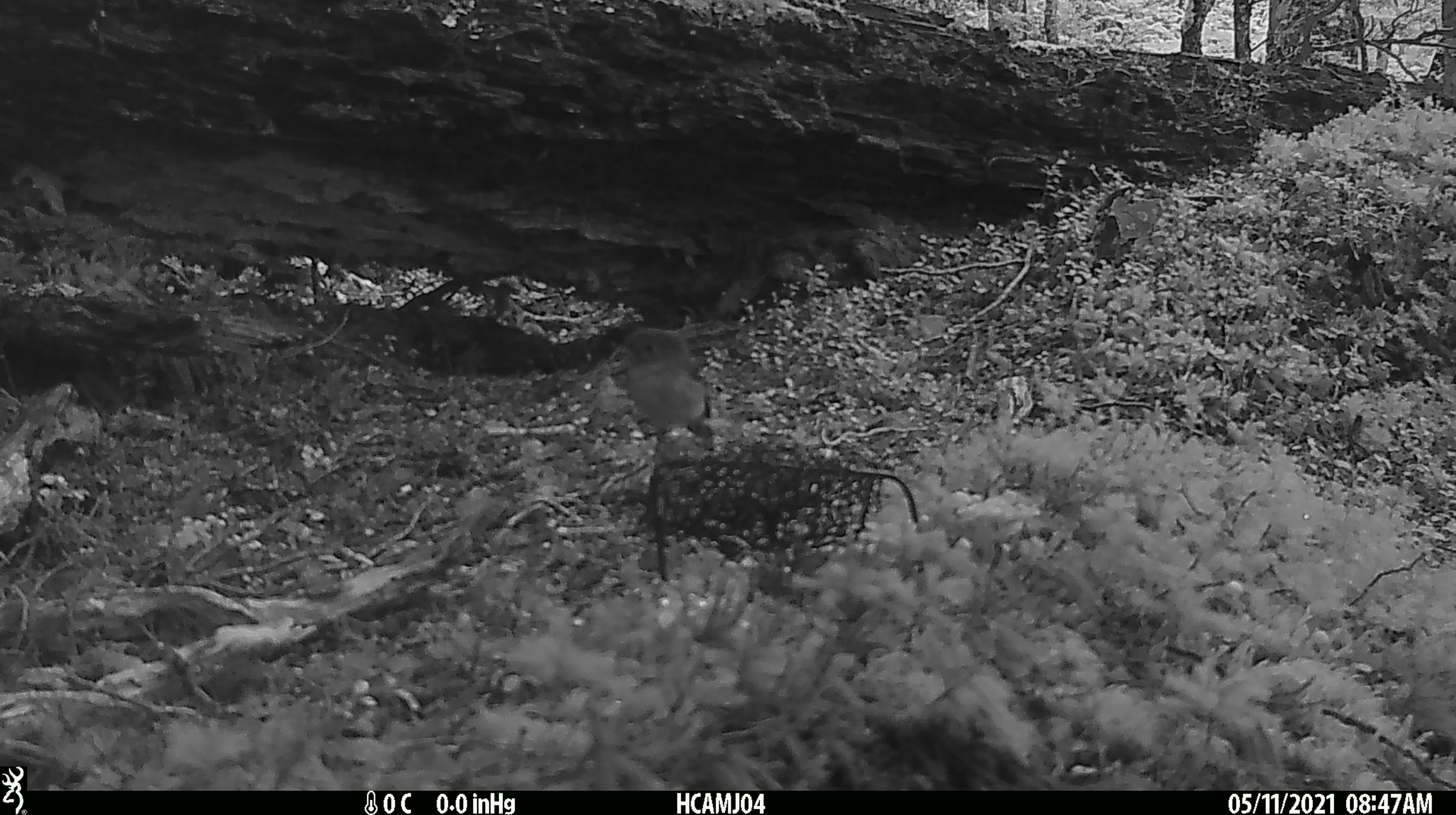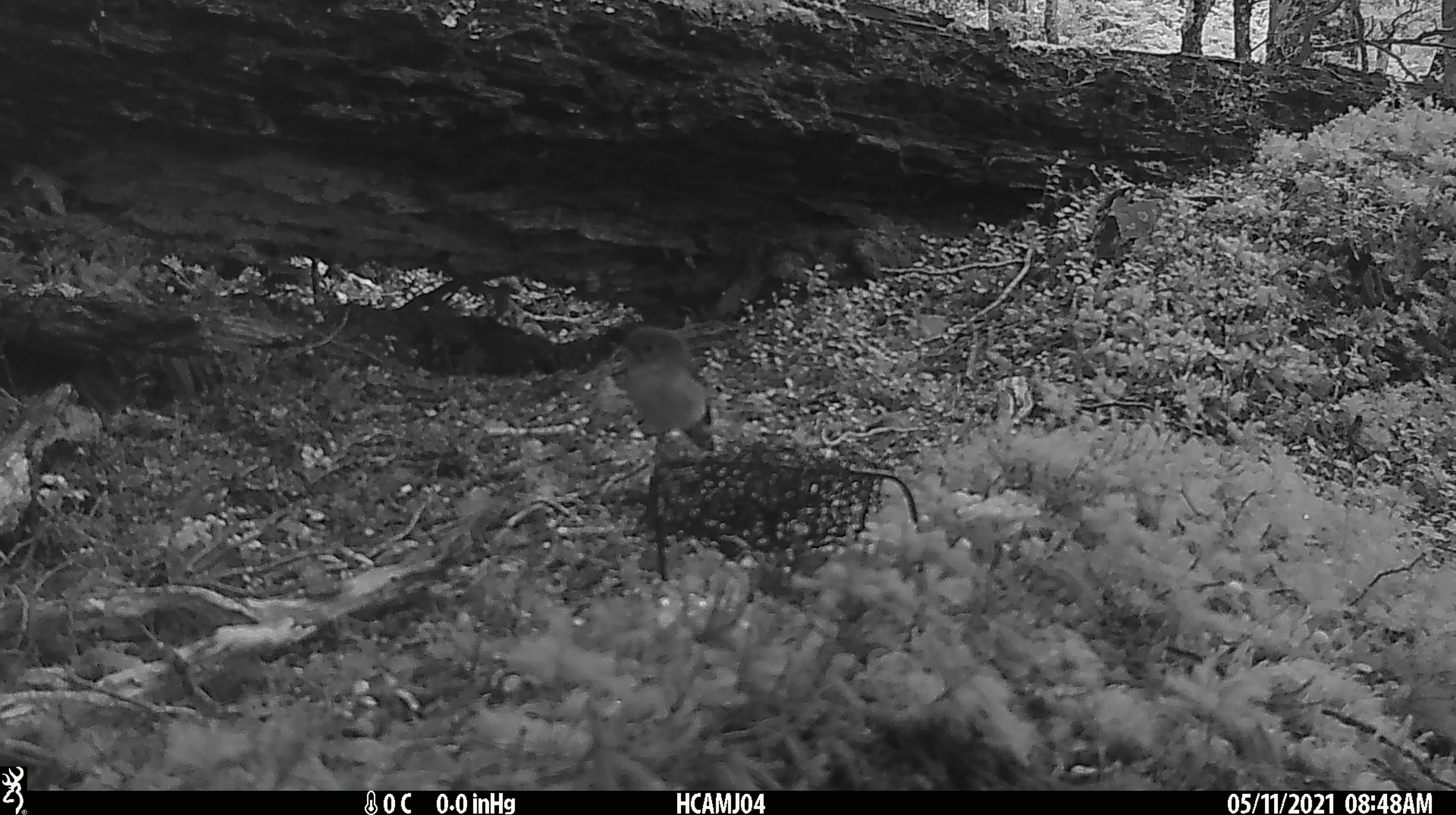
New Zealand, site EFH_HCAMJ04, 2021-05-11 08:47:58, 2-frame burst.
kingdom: Animalia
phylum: Chordata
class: Aves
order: Passeriformes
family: Petroicidae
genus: Petroica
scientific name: Petroica macrocephala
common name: tomtit